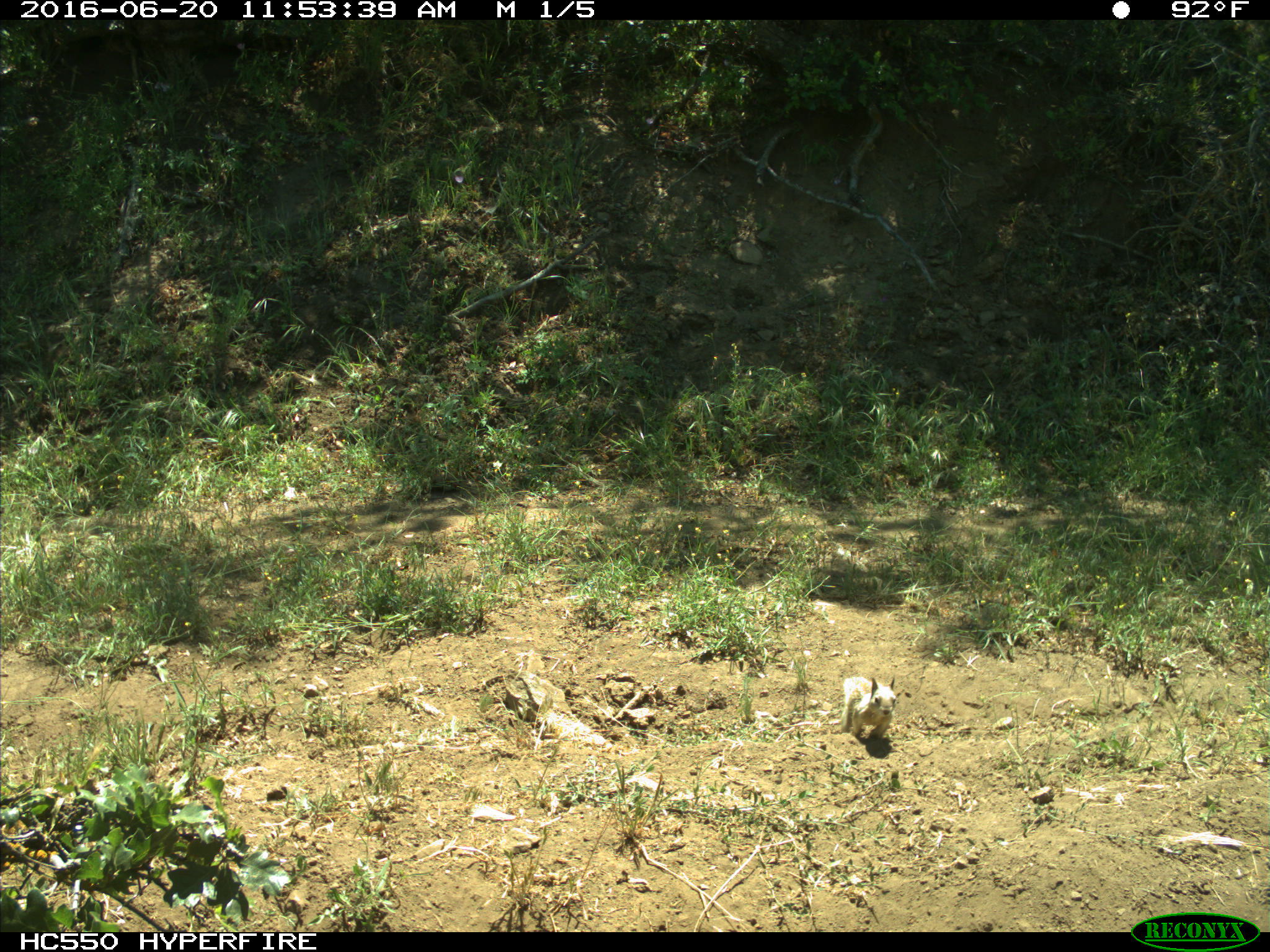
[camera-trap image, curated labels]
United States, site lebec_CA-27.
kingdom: Animalia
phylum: Chordata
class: Mammalia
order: Rodentia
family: Sciuridae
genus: Otospermophilus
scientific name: Otospermophilus beecheyi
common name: california ground squirrel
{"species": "Otospermophilus beecheyi (california ground squirrel)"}